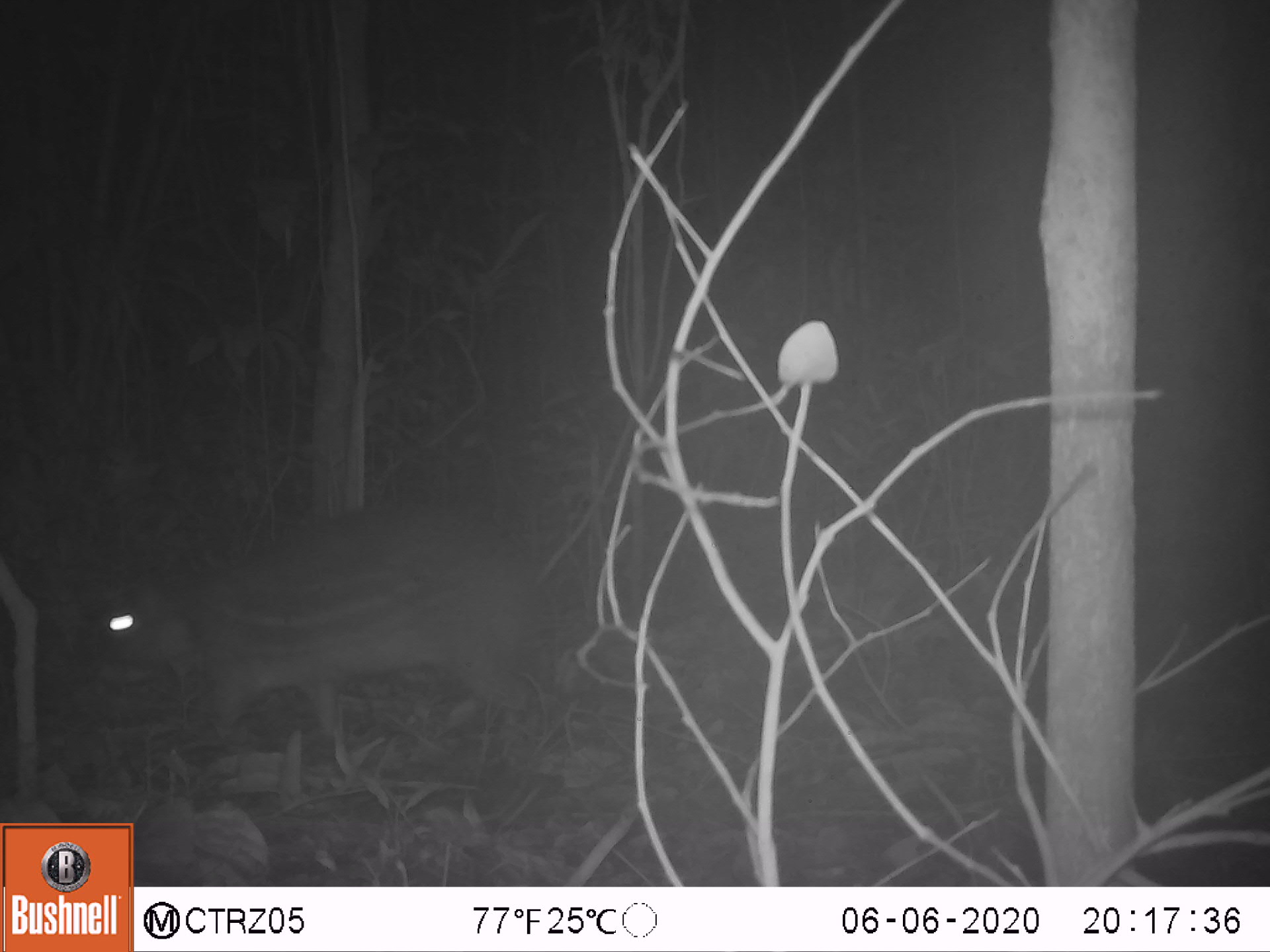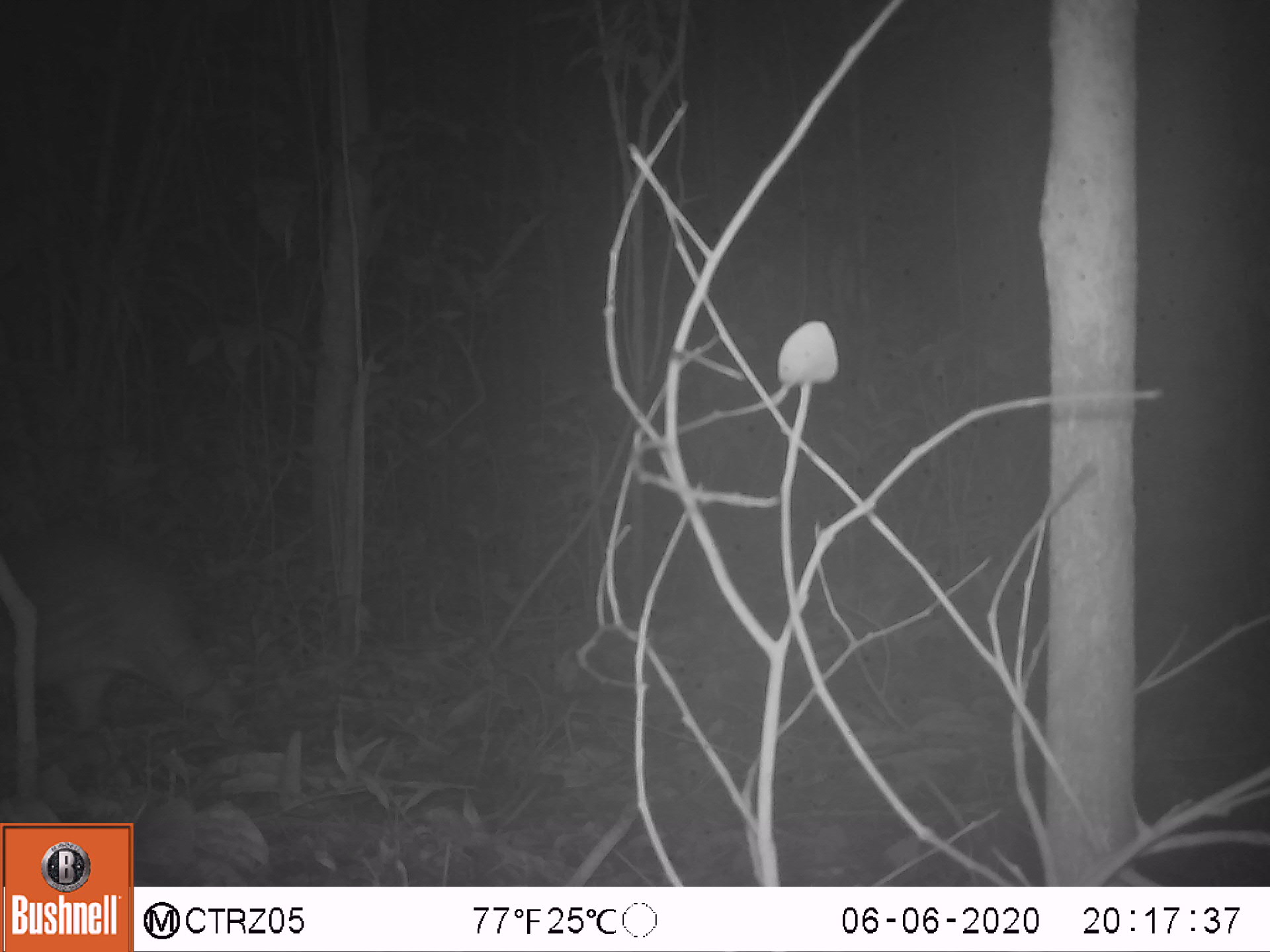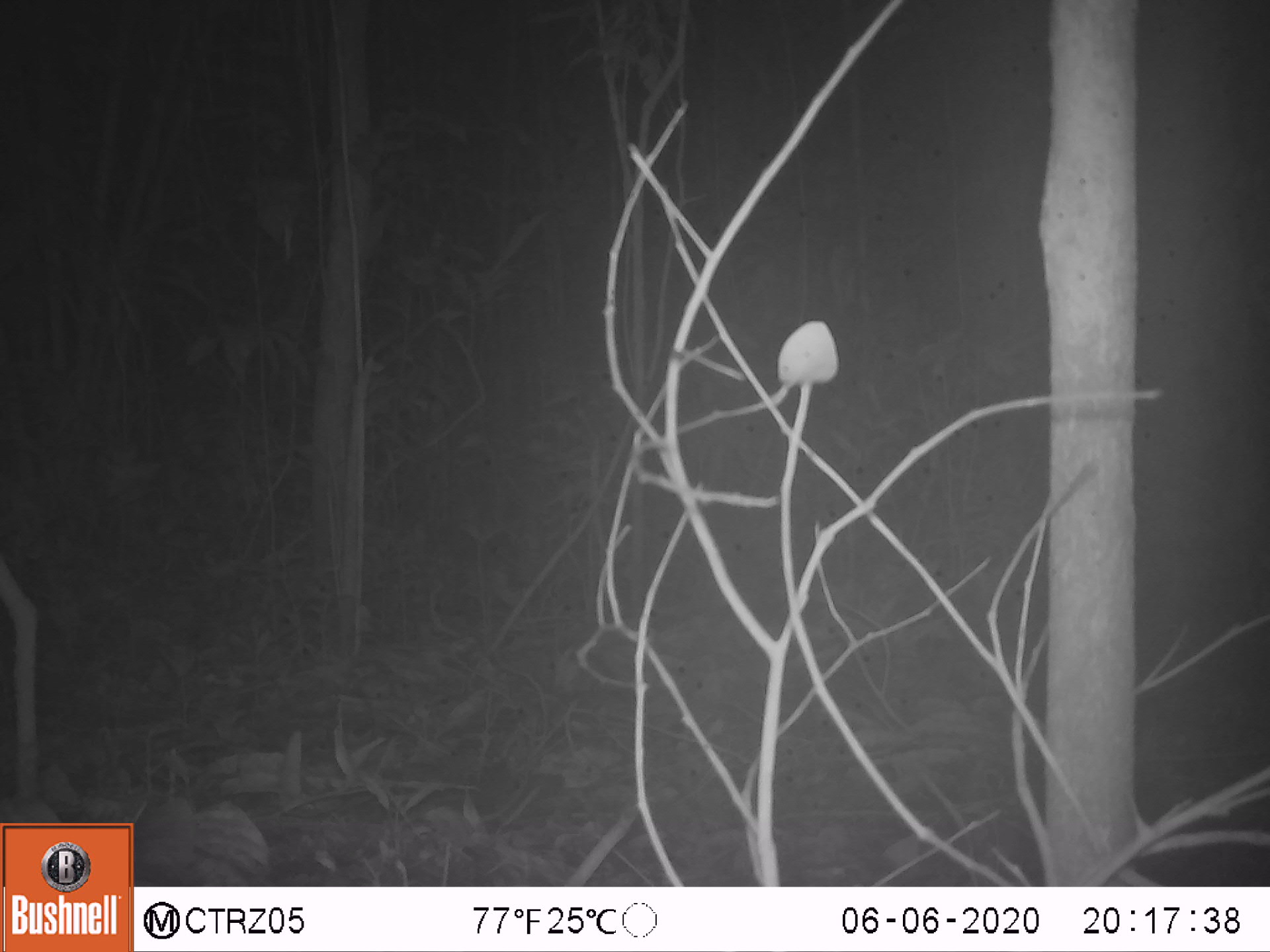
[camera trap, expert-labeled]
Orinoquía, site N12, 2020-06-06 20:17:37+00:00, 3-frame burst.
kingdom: Animalia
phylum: Chordata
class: Mammalia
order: Rodentia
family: Cuniculidae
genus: Cuniculus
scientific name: Cuniculus paca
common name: spotted paca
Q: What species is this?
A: Spotted paca (Cuniculus paca).